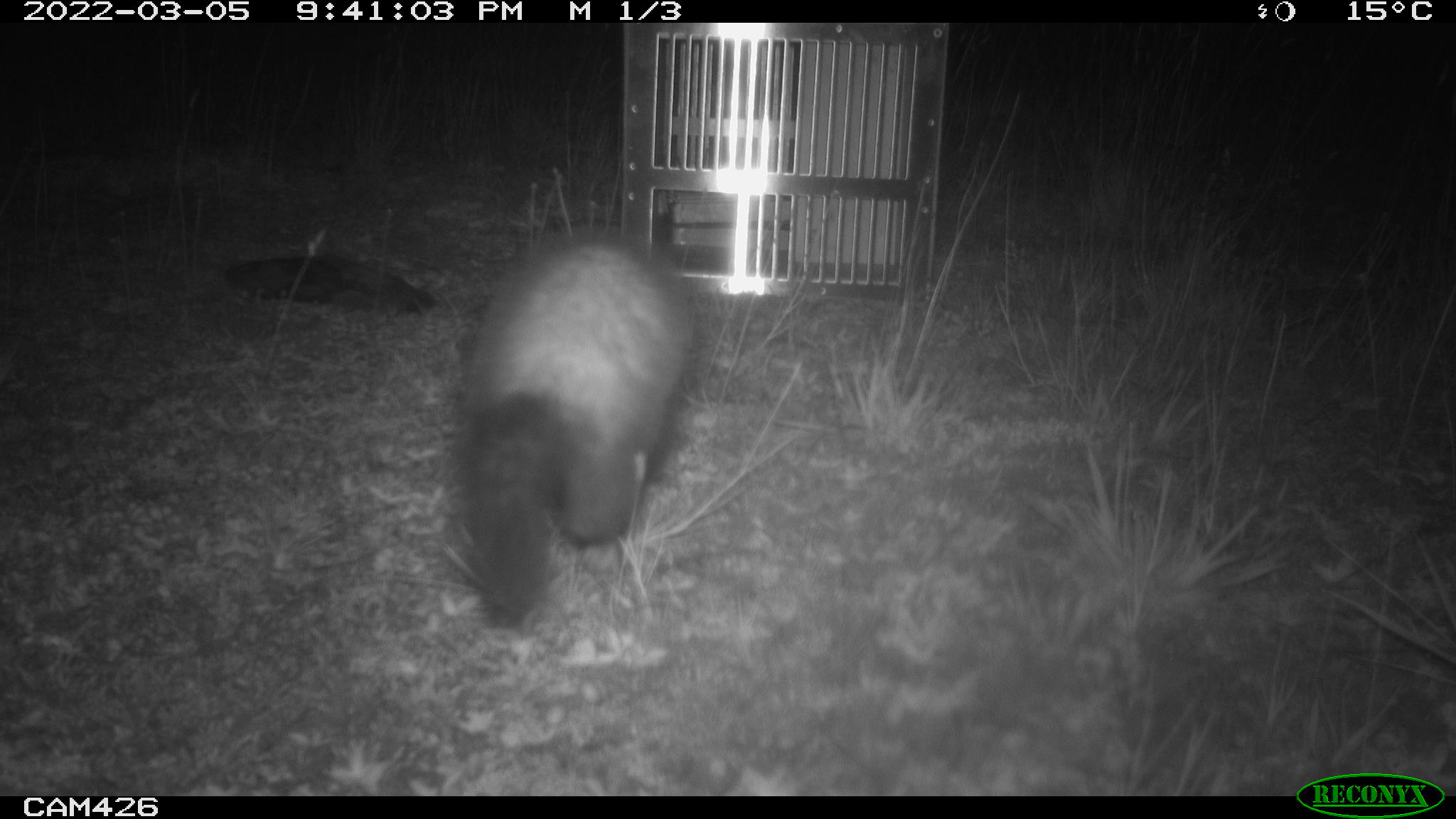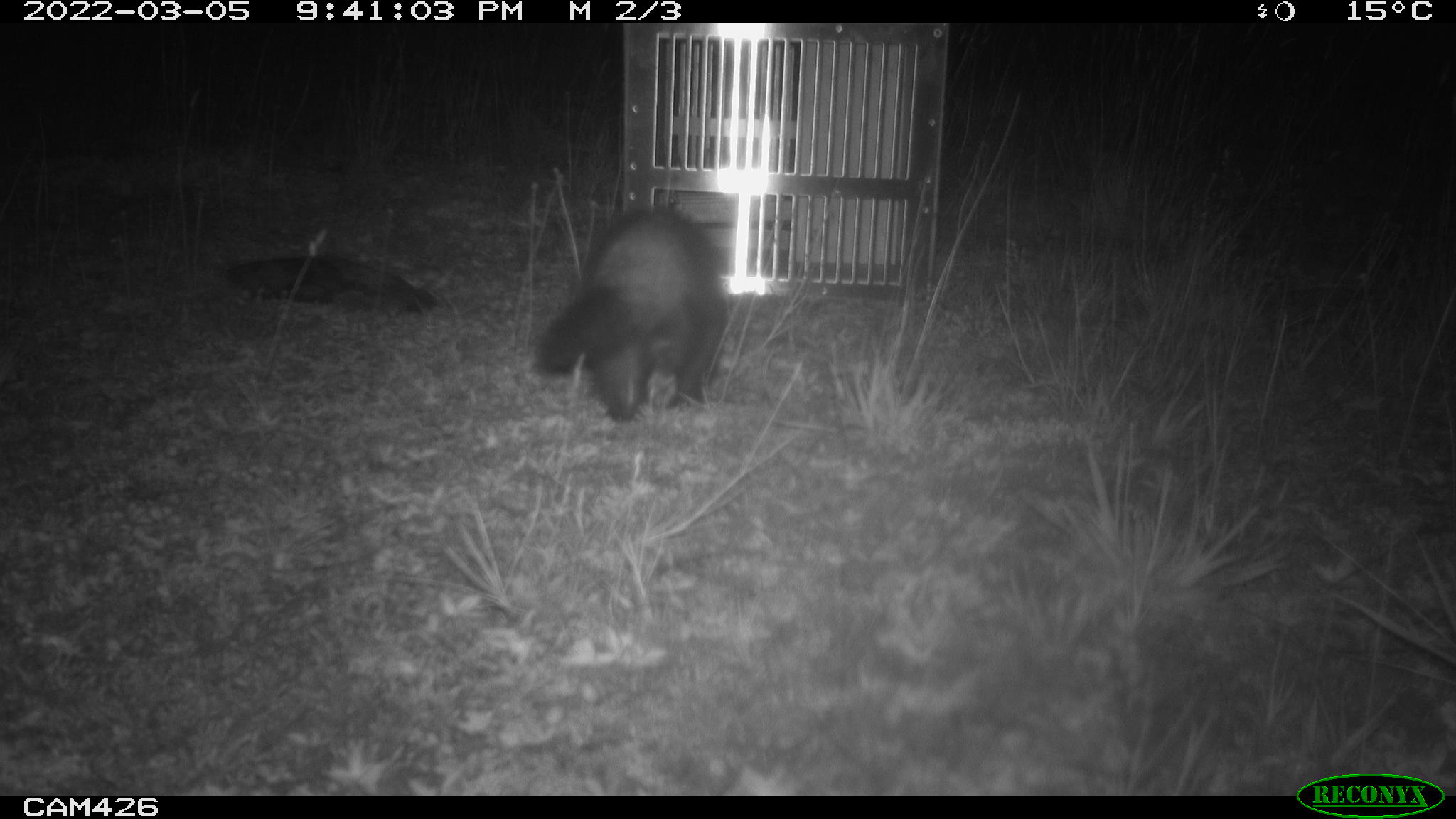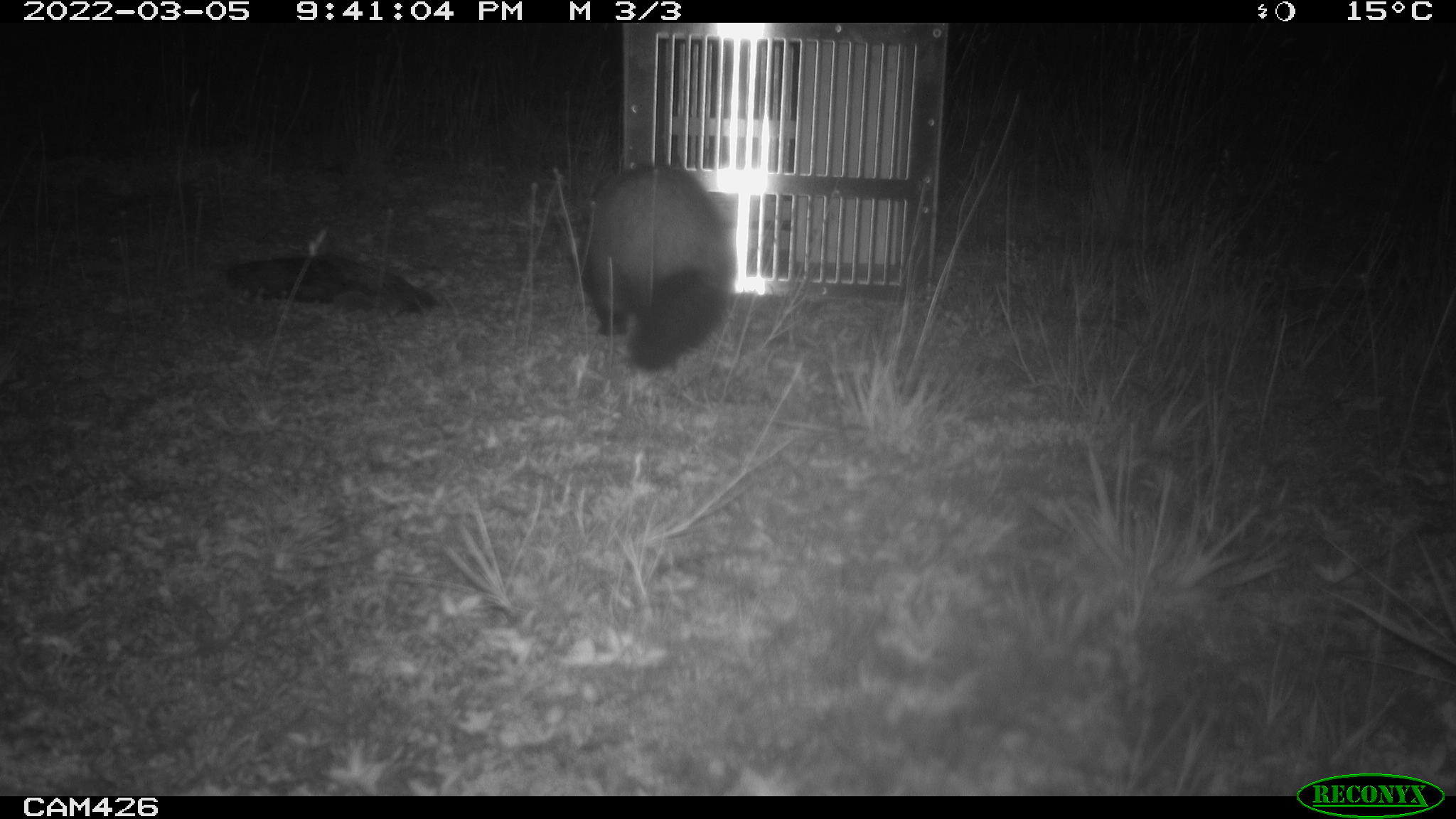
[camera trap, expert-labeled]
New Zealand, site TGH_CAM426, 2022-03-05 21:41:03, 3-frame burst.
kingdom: Animalia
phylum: Chordata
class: Mammalia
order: Carnivora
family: Mustelidae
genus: Mustela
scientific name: Mustela furo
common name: ferret